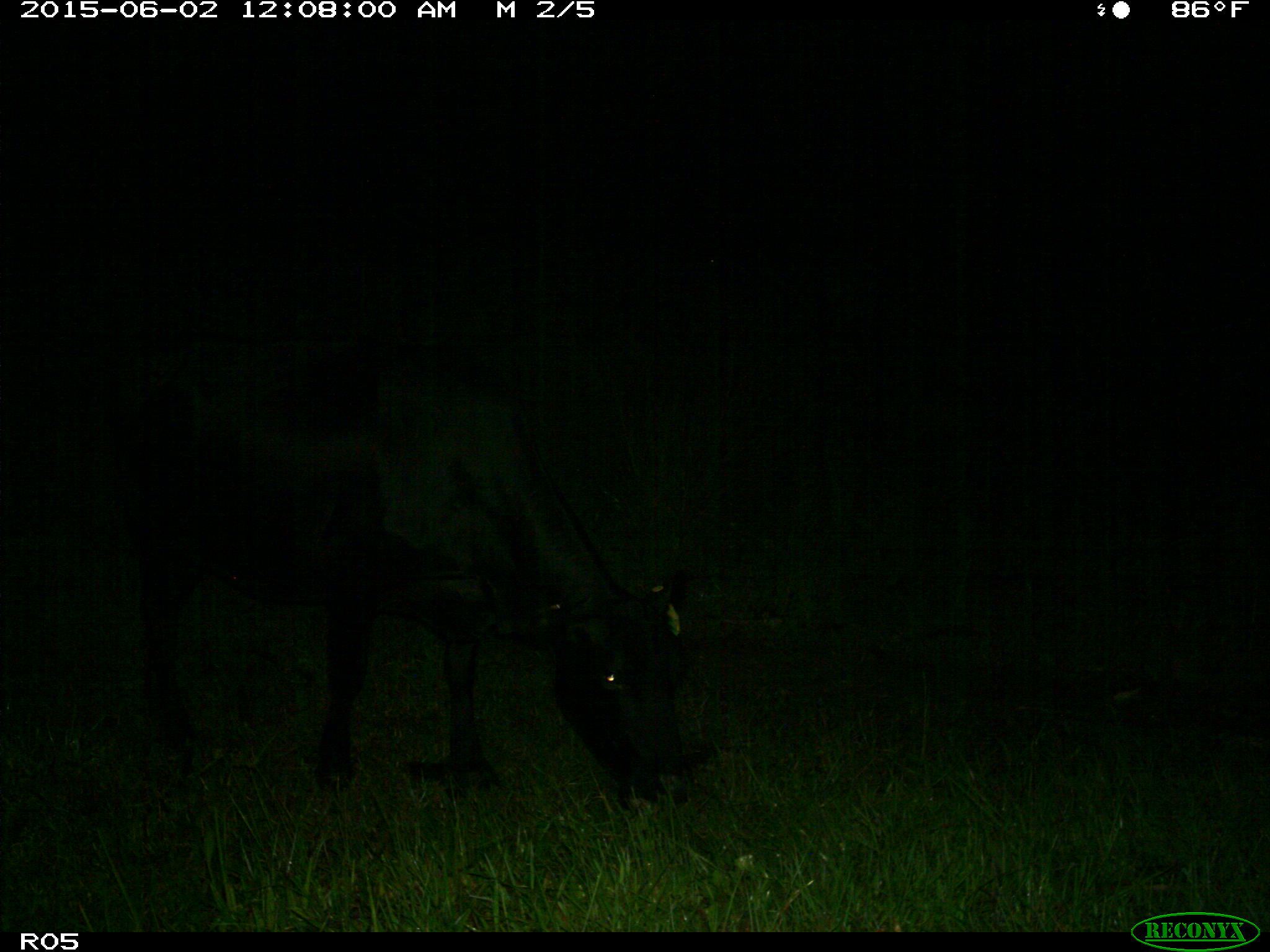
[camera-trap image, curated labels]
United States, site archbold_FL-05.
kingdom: Animalia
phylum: Chordata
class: Mammalia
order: Artiodactyla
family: Bovidae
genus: Bos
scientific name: Bos taurus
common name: domestic cow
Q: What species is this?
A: Bos taurus (domestic cow).